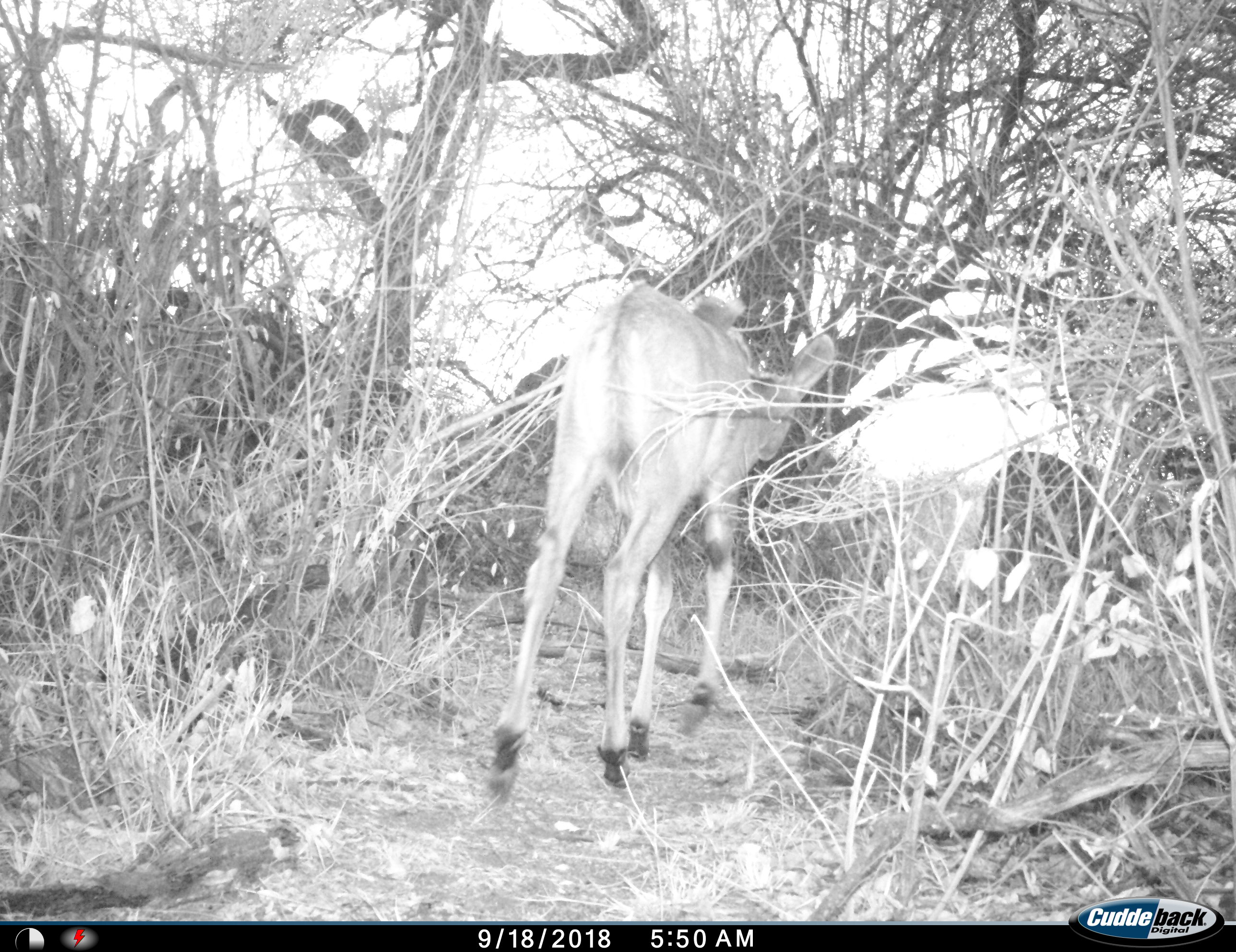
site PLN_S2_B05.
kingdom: Animalia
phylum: Chordata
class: Mammalia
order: Artiodactyla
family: Bovidae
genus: Aepyceros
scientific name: Aepyceros melampus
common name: impala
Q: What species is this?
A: Impala (Aepyceros melampus).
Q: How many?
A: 1.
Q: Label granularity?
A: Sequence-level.